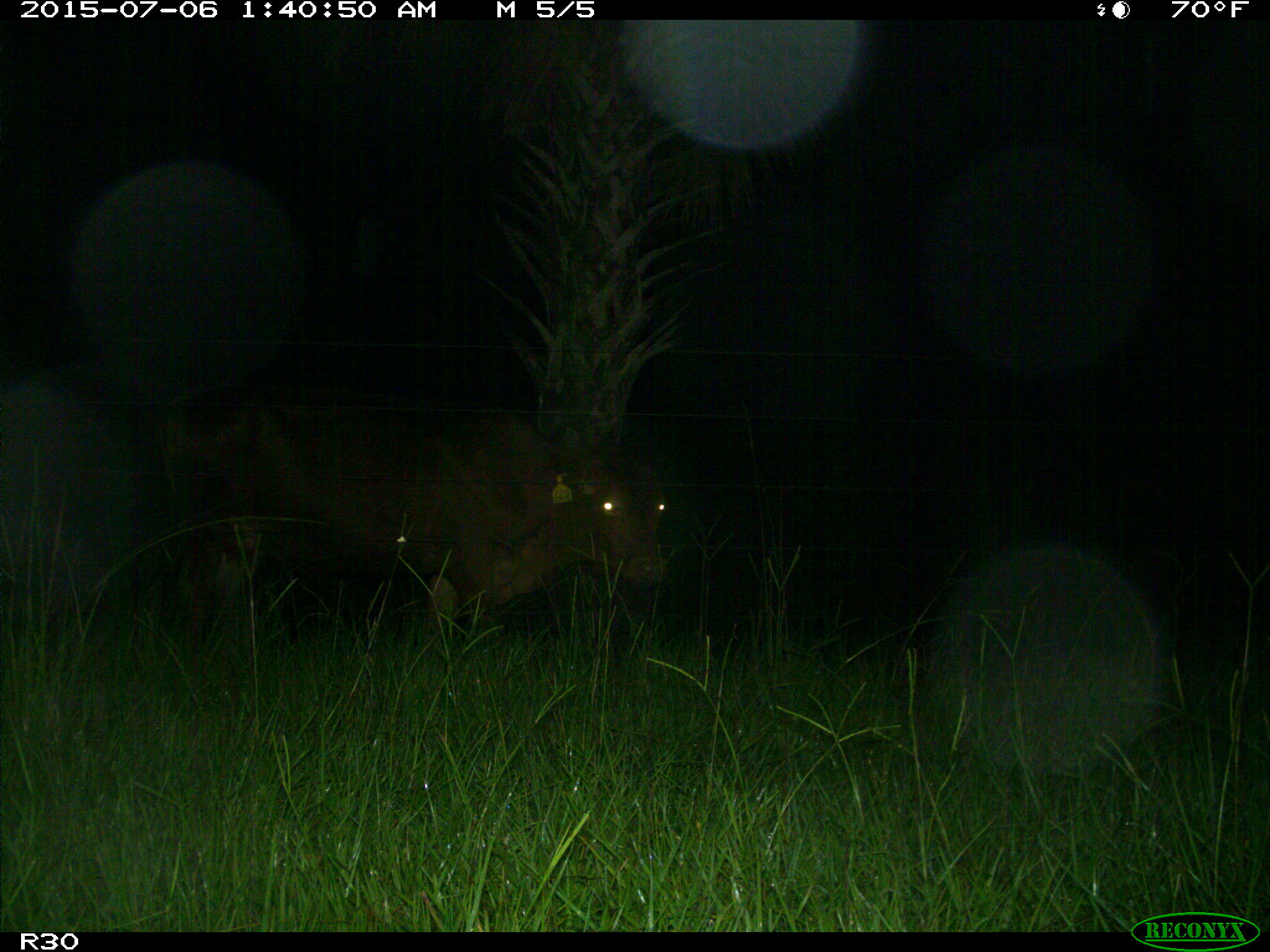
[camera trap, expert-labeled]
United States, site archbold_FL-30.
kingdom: Animalia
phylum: Chordata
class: Mammalia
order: Artiodactyla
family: Bovidae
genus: Bos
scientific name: Bos taurus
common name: domestic cow